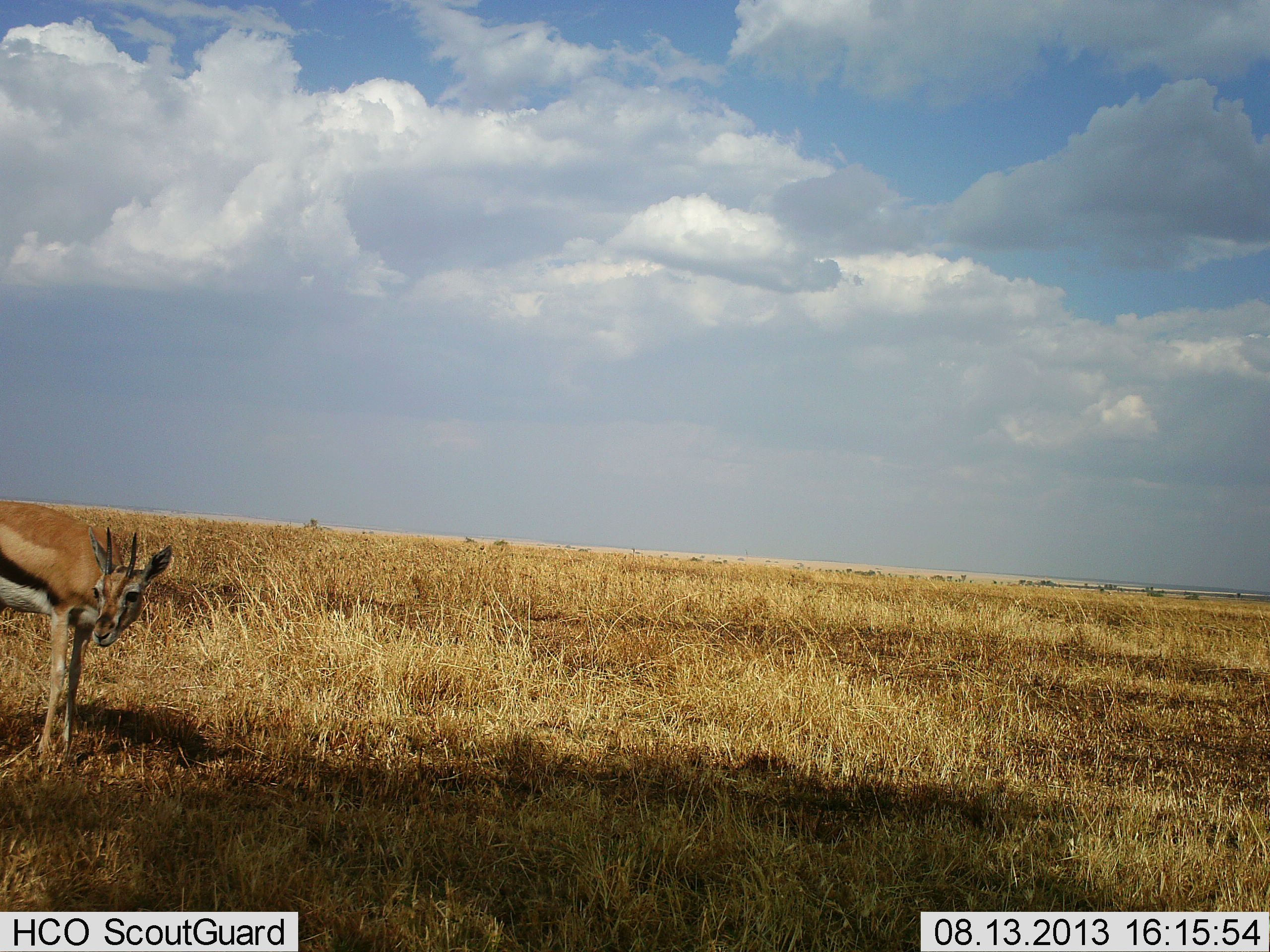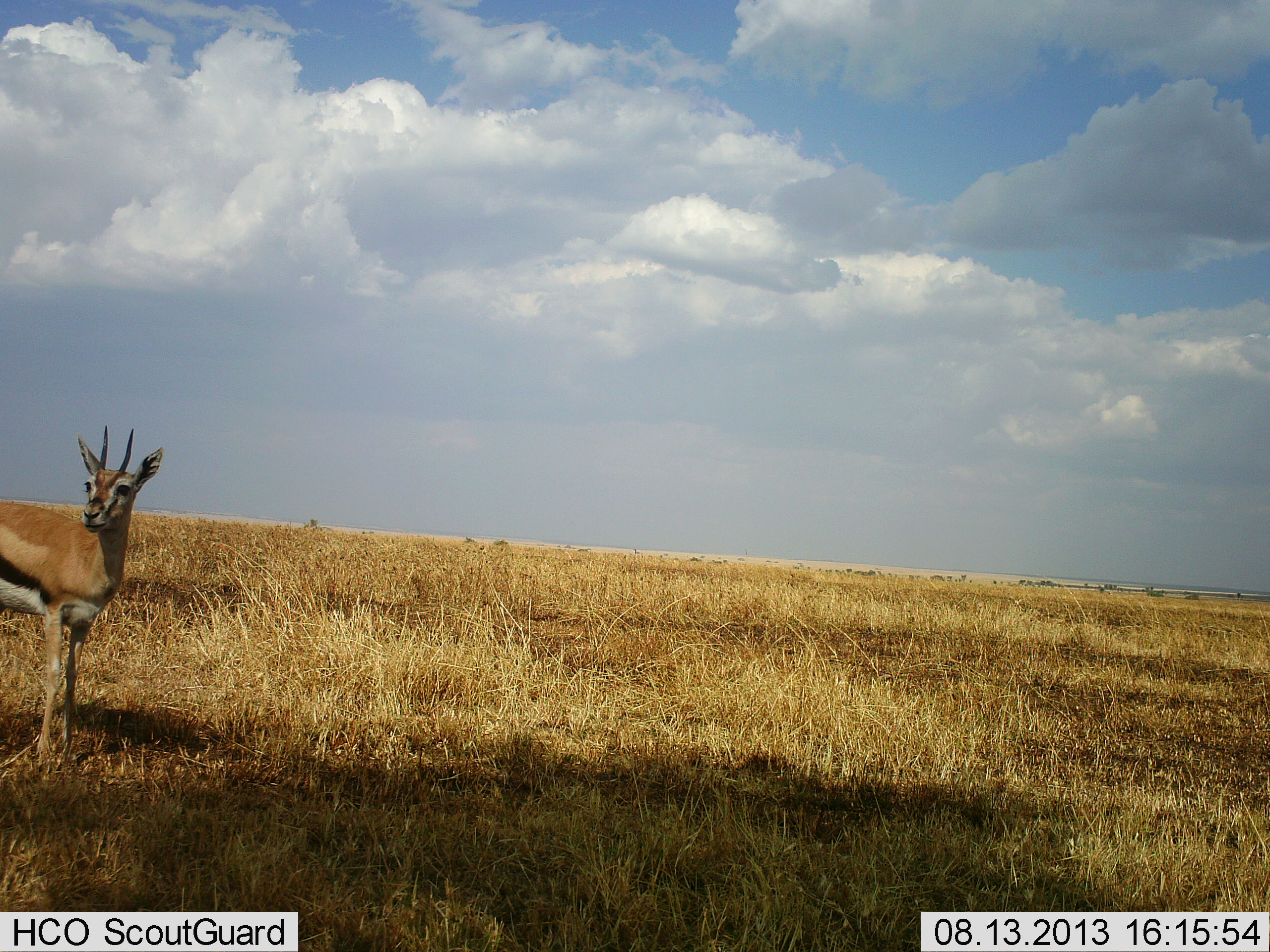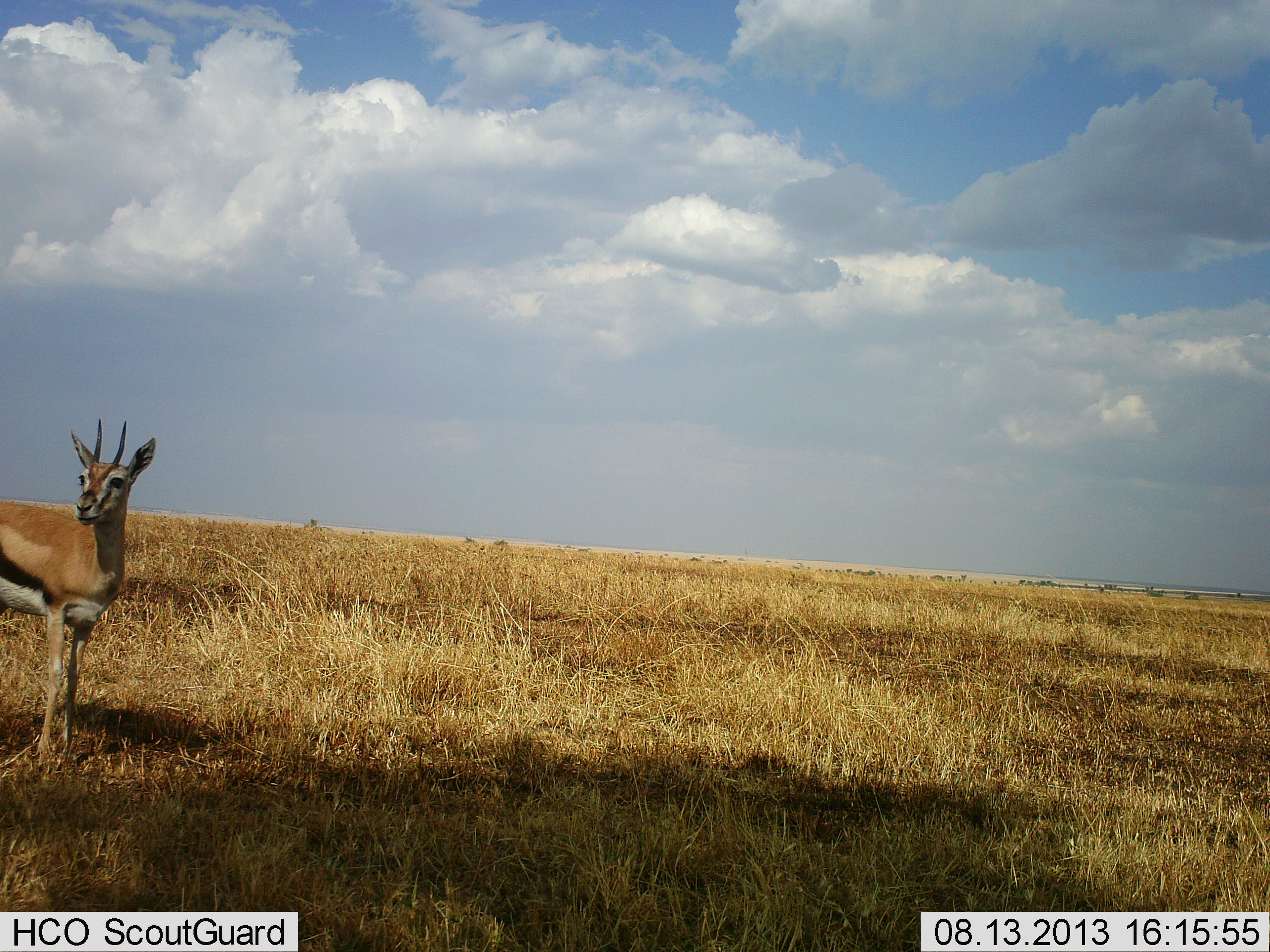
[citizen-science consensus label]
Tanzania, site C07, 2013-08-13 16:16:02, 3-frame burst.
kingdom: Animalia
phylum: Chordata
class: Mammalia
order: Artiodactyla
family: Bovidae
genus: Eudorcas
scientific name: Eudorcas thomsonii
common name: thomson's gazelle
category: gazellethomsons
Gazellethomsons (thomson's gazelle) (Eudorcas thomsonii), count 1. Behavior (volunteer vote fractions): standing 93%, resting 0%, moving 3%, interacting 0%. Young present (vote fraction): 0%. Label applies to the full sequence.